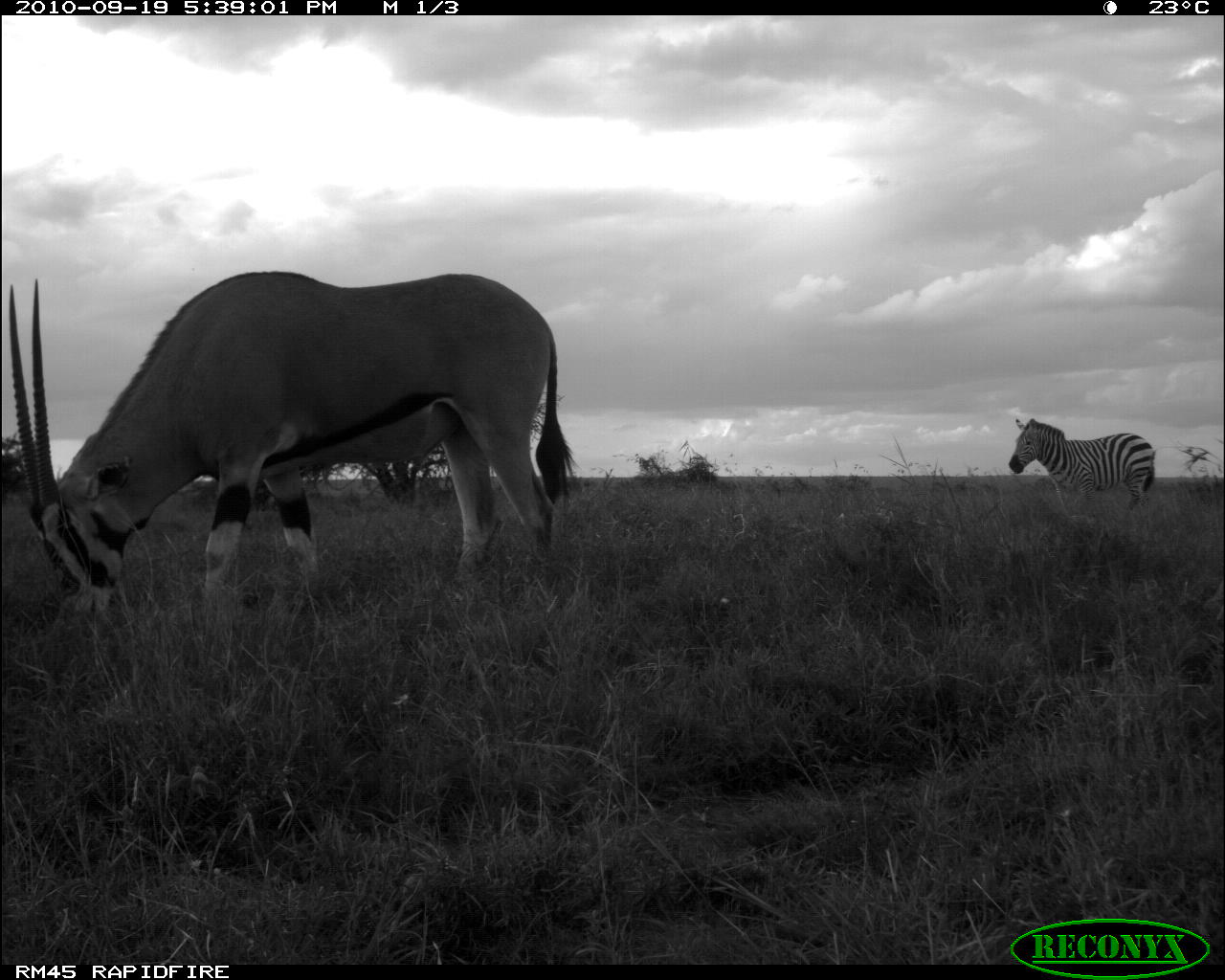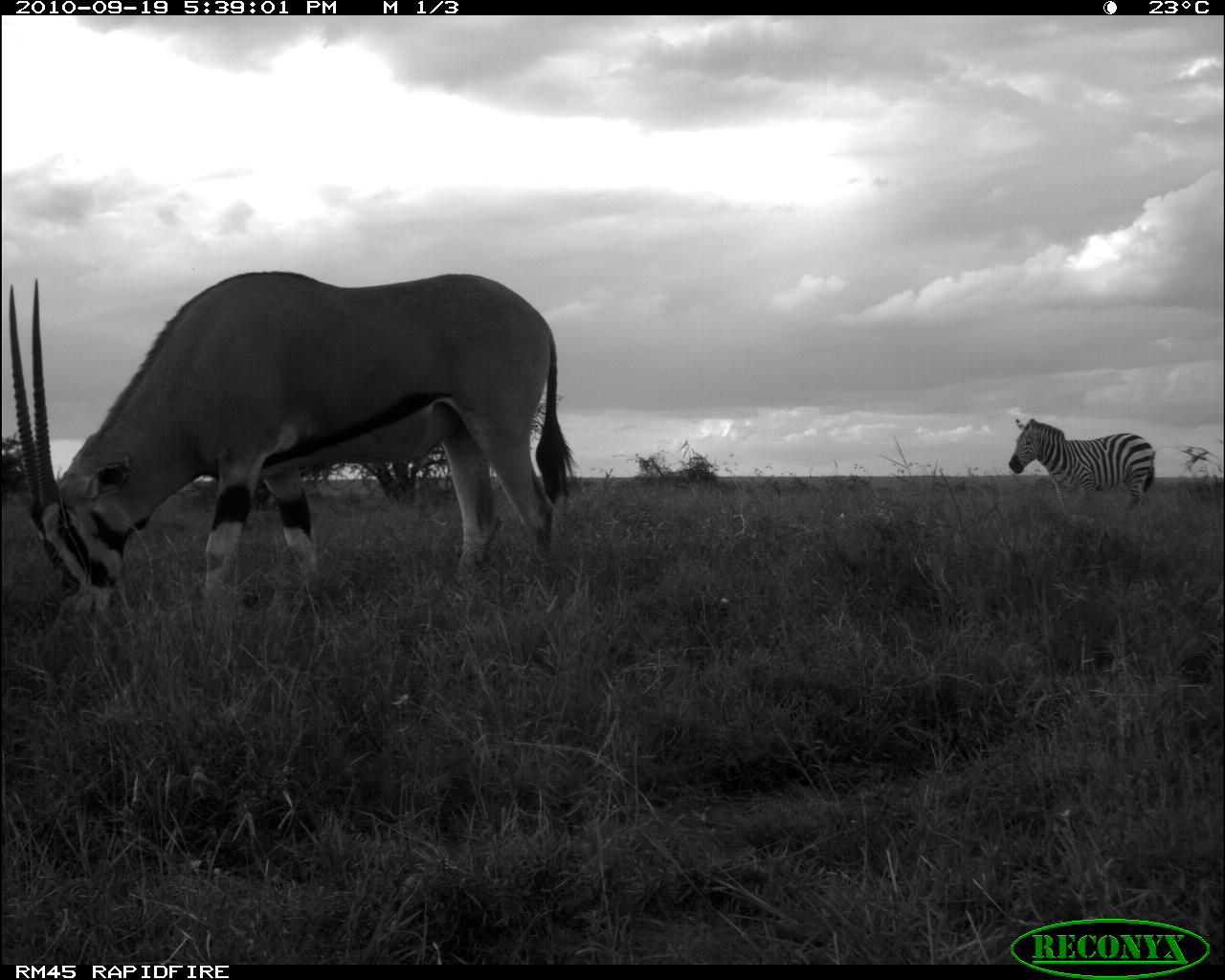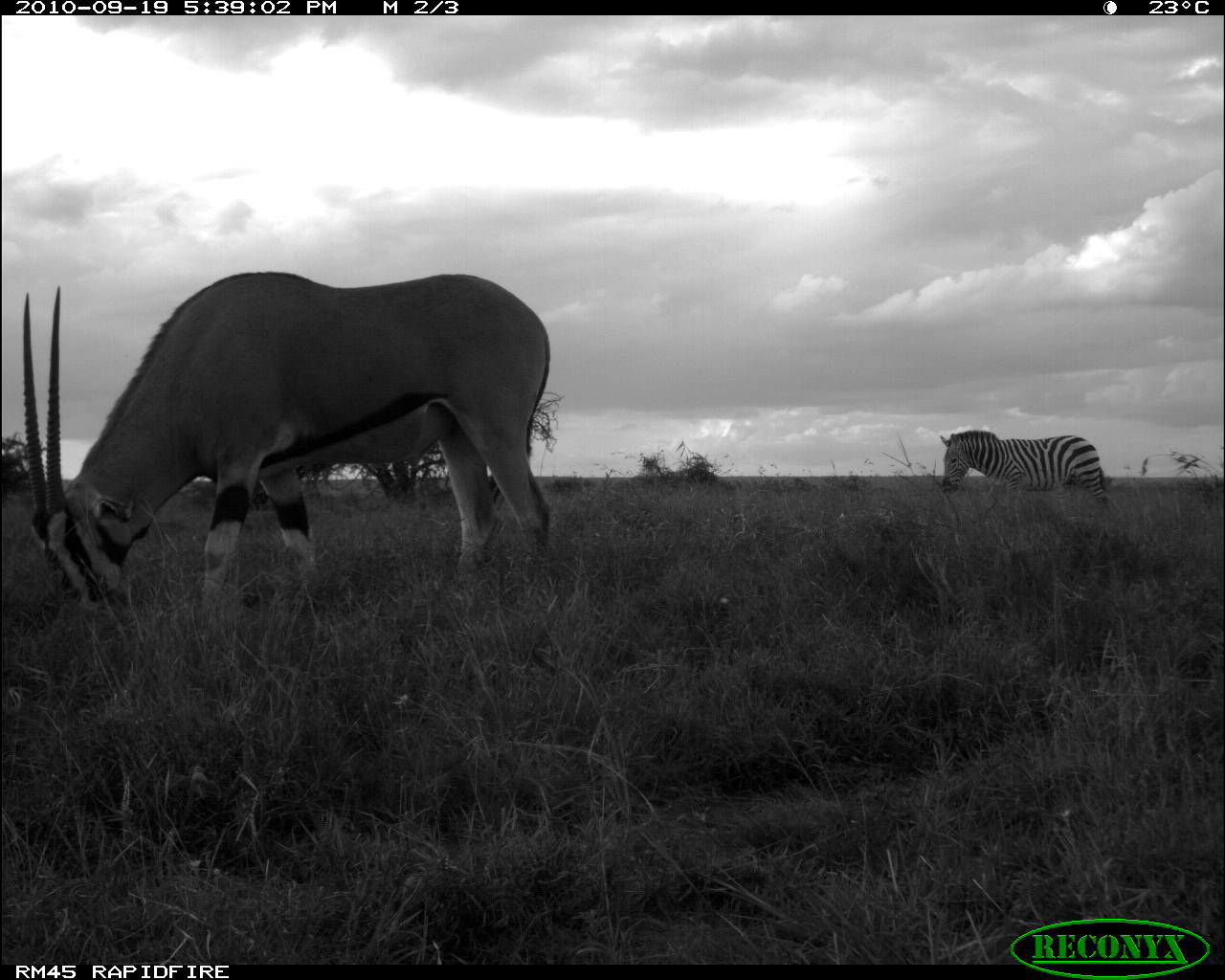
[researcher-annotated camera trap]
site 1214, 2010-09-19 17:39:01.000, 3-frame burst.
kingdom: Animalia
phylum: Chordata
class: Mammalia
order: Artiodactyla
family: Bovidae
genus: Oryx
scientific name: Oryx beisa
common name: east african oryx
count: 1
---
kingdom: Animalia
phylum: Chordata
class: Mammalia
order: Perissodactyla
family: Equidae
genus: Equus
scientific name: Equus quagga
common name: plains zebra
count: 1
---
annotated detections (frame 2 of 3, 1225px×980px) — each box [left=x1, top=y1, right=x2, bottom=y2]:
equus quagga: [left=5, top=270, right=583, bottom=611]; [left=1008, top=417, right=1156, bottom=514]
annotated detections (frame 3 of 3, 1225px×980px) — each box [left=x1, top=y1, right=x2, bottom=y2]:
oryx beisa: [left=22, top=271, right=550, bottom=594]; [left=939, top=429, right=1109, bottom=512]